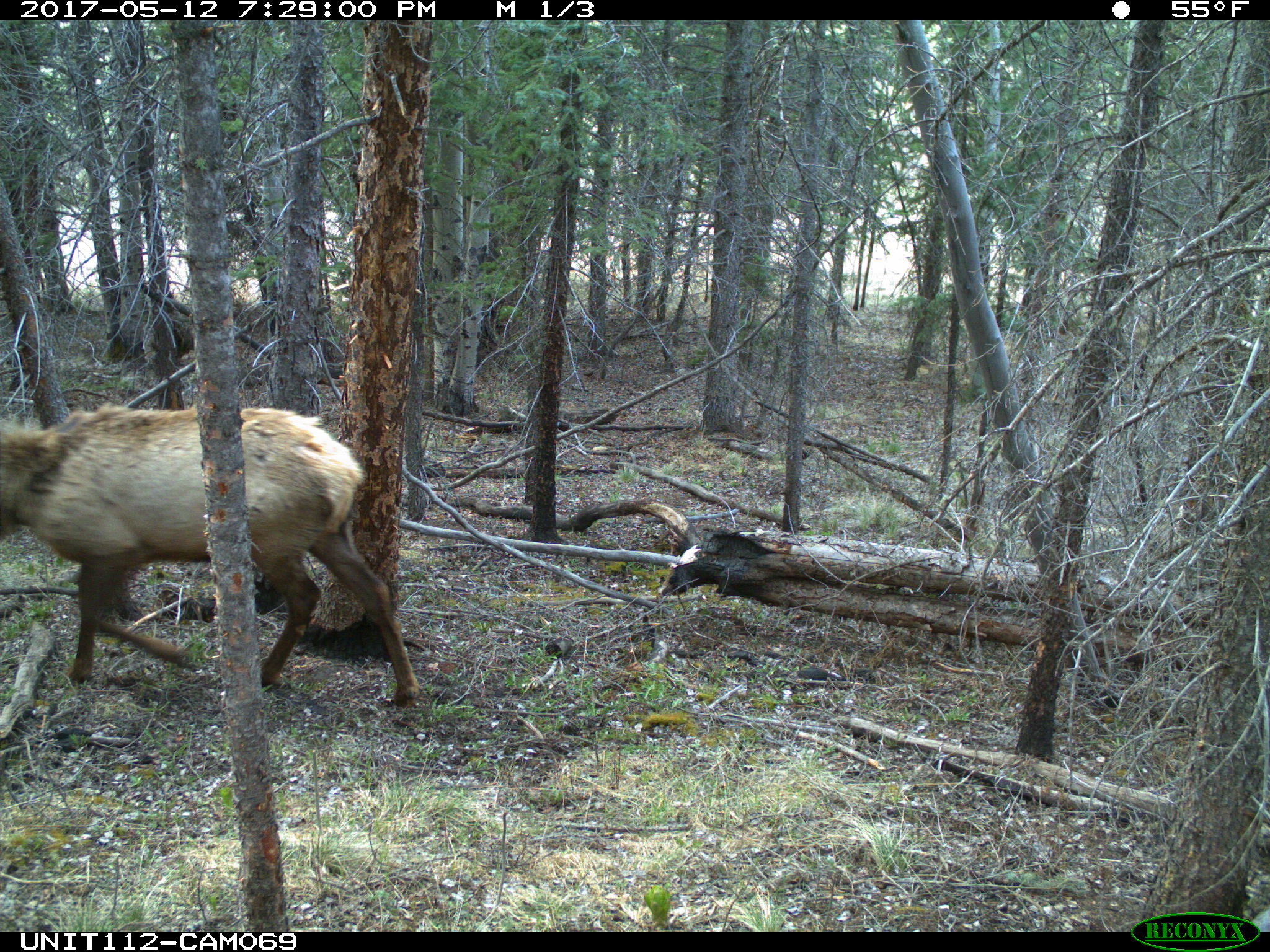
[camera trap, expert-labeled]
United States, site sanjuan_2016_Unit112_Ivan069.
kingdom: Animalia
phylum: Chordata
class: Mammalia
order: Artiodactyla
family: Cervidae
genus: Cervus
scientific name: Cervus elaphus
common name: red deer